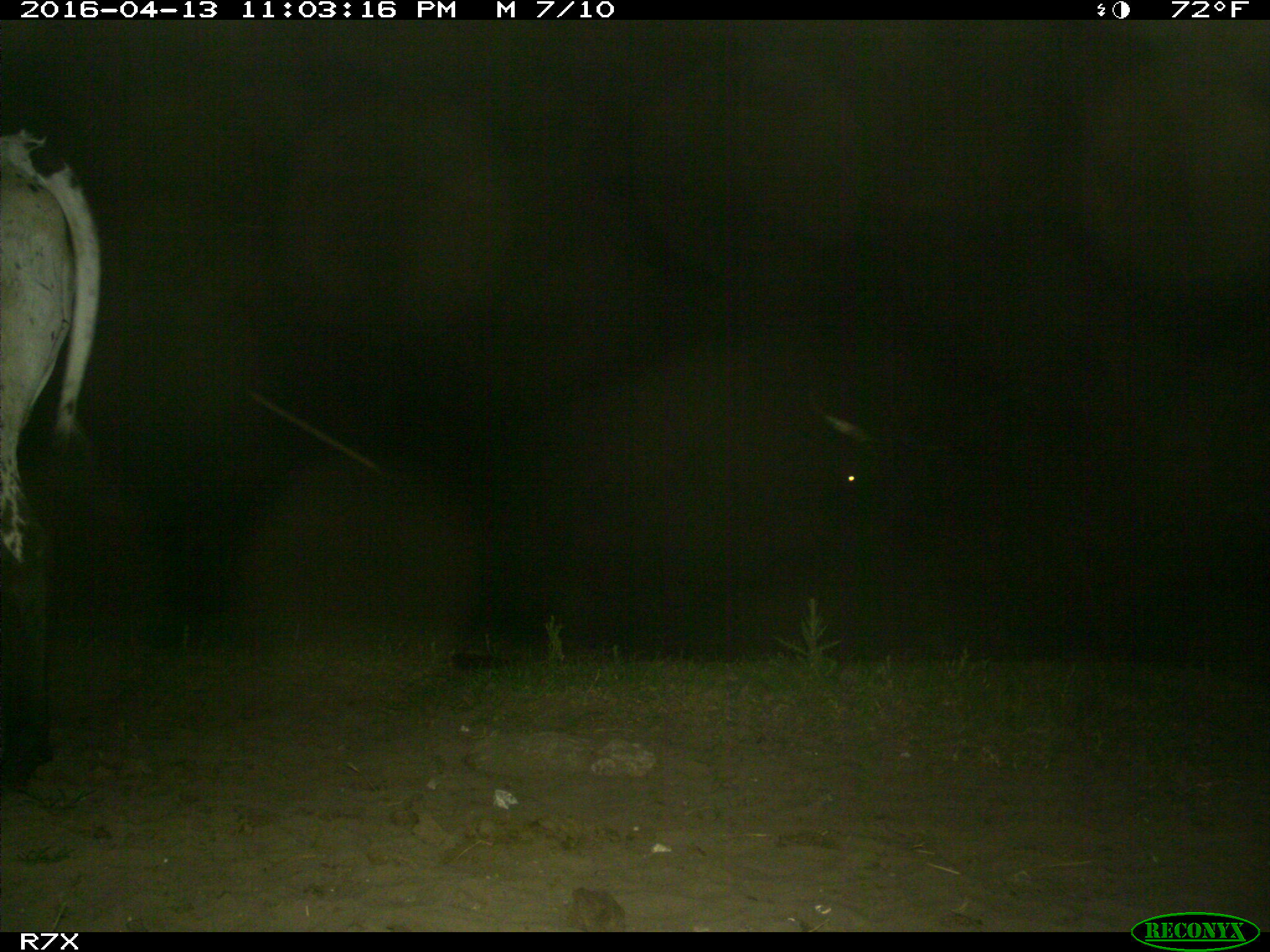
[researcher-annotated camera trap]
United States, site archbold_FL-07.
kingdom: Animalia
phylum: Chordata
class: Mammalia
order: Artiodactyla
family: Bovidae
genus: Bos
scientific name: Bos taurus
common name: domestic cow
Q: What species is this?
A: Bos taurus (domestic cow).